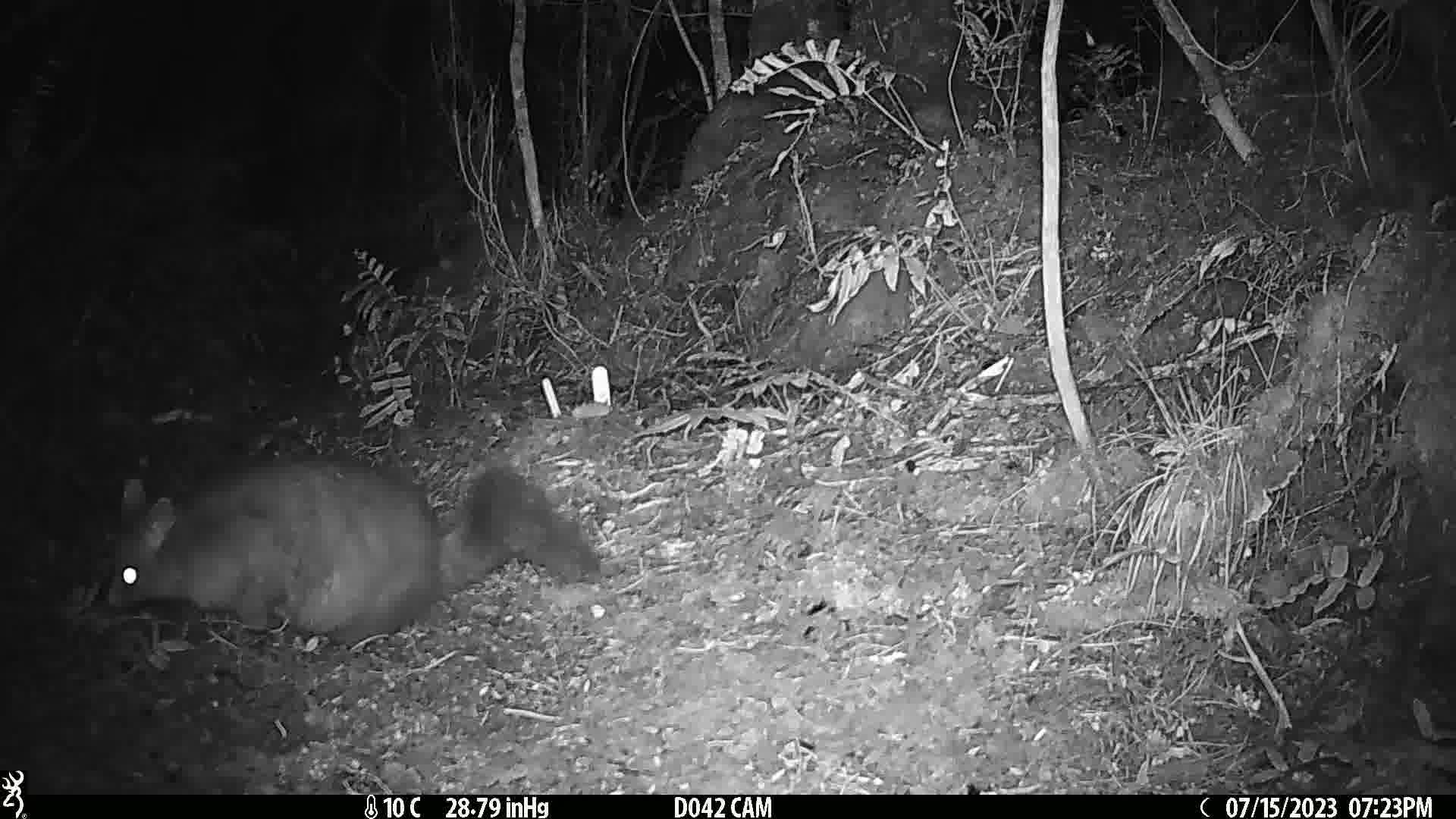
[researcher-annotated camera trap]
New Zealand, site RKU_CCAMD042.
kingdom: Animalia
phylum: Chordata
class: Mammalia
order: Diprotodontia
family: Phalangeridae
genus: Trichosurus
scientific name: Trichosurus vulpecula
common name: common brushtail possum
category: possum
Possum (common brushtail possum) (Trichosurus vulpecula).